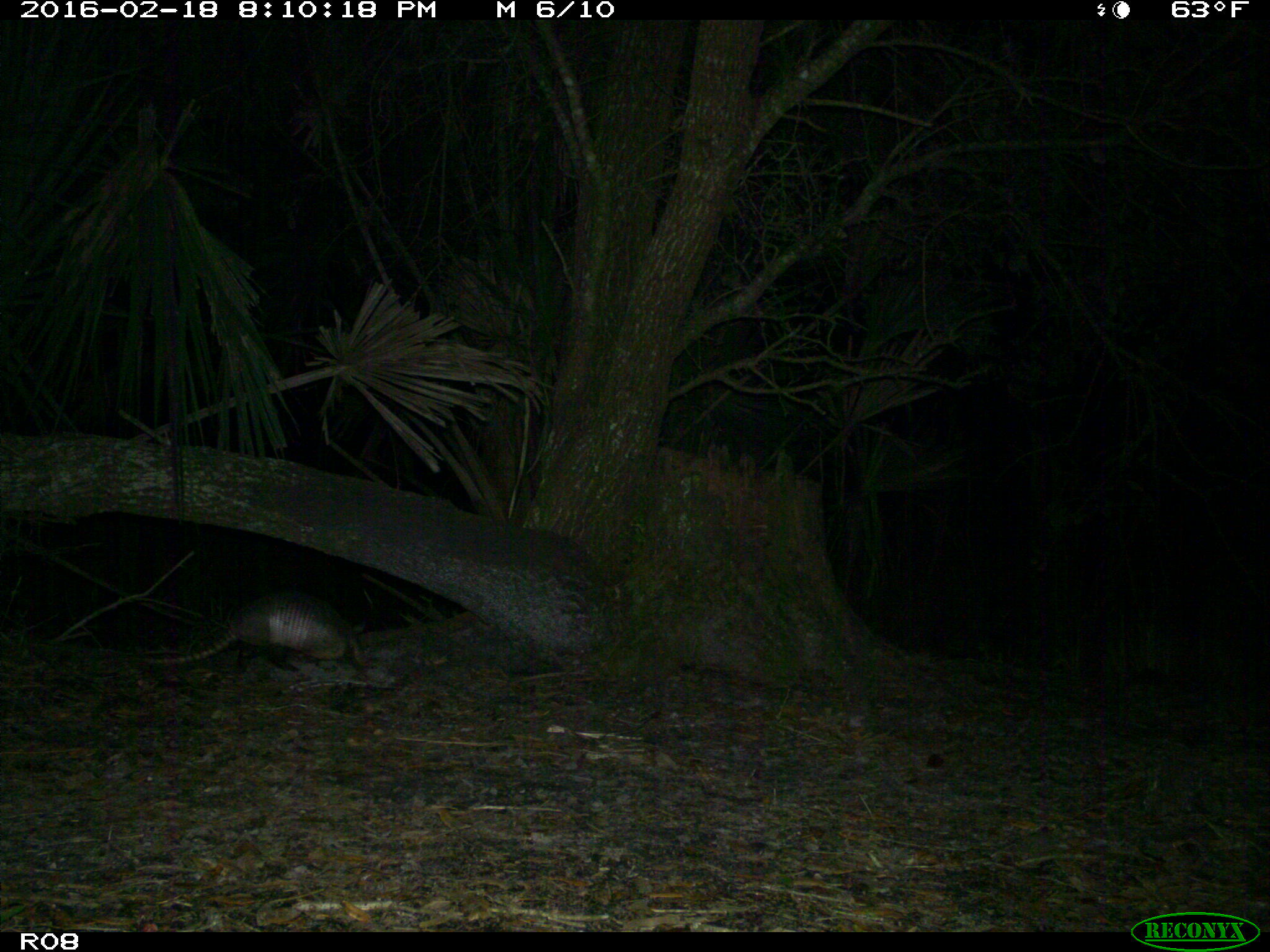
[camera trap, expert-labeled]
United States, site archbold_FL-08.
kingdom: Animalia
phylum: Chordata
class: Mammalia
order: Cingulata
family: Dasypodidae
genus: Dasypus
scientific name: Dasypus novemcinctus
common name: nine-banded armadillo